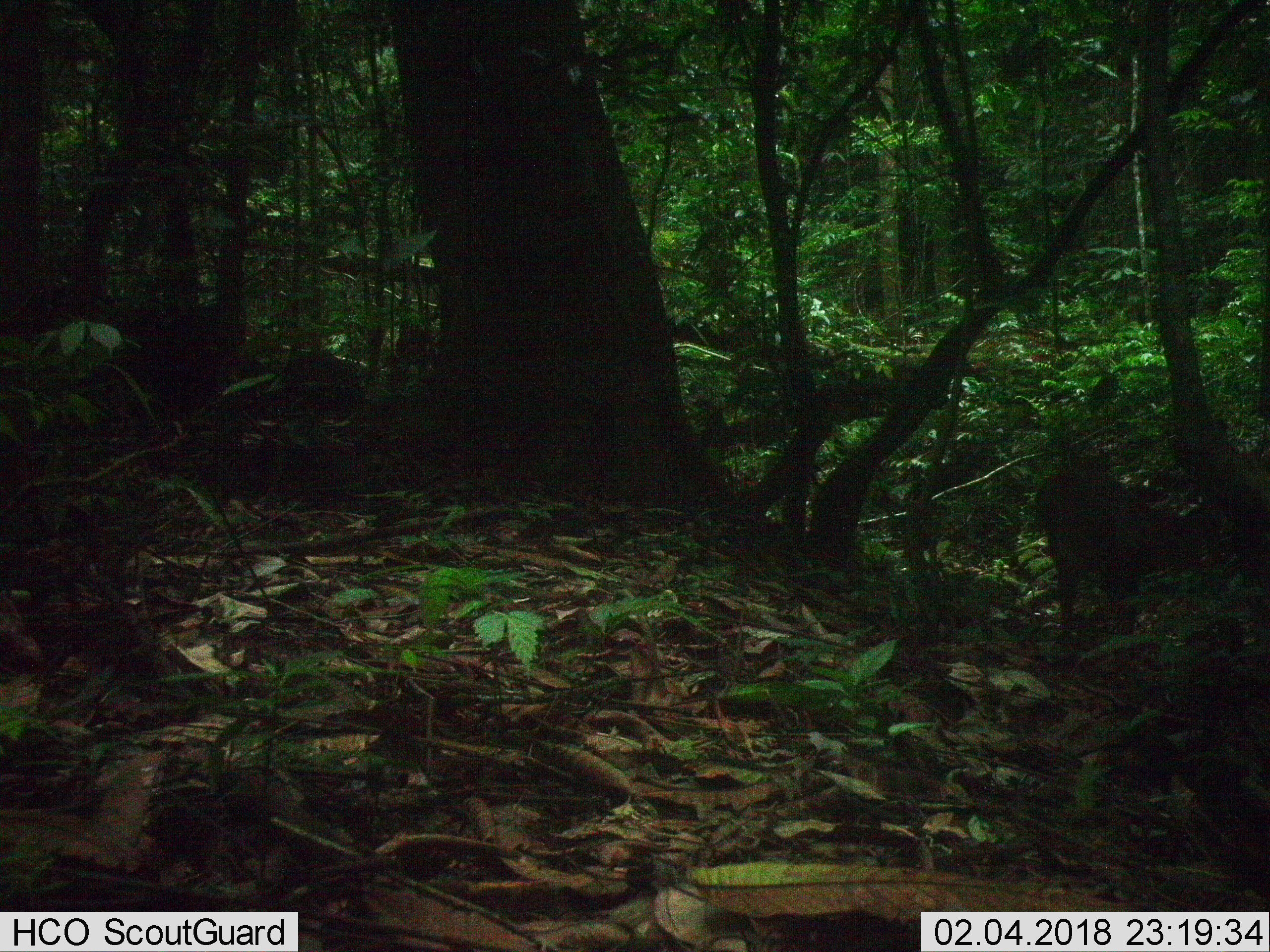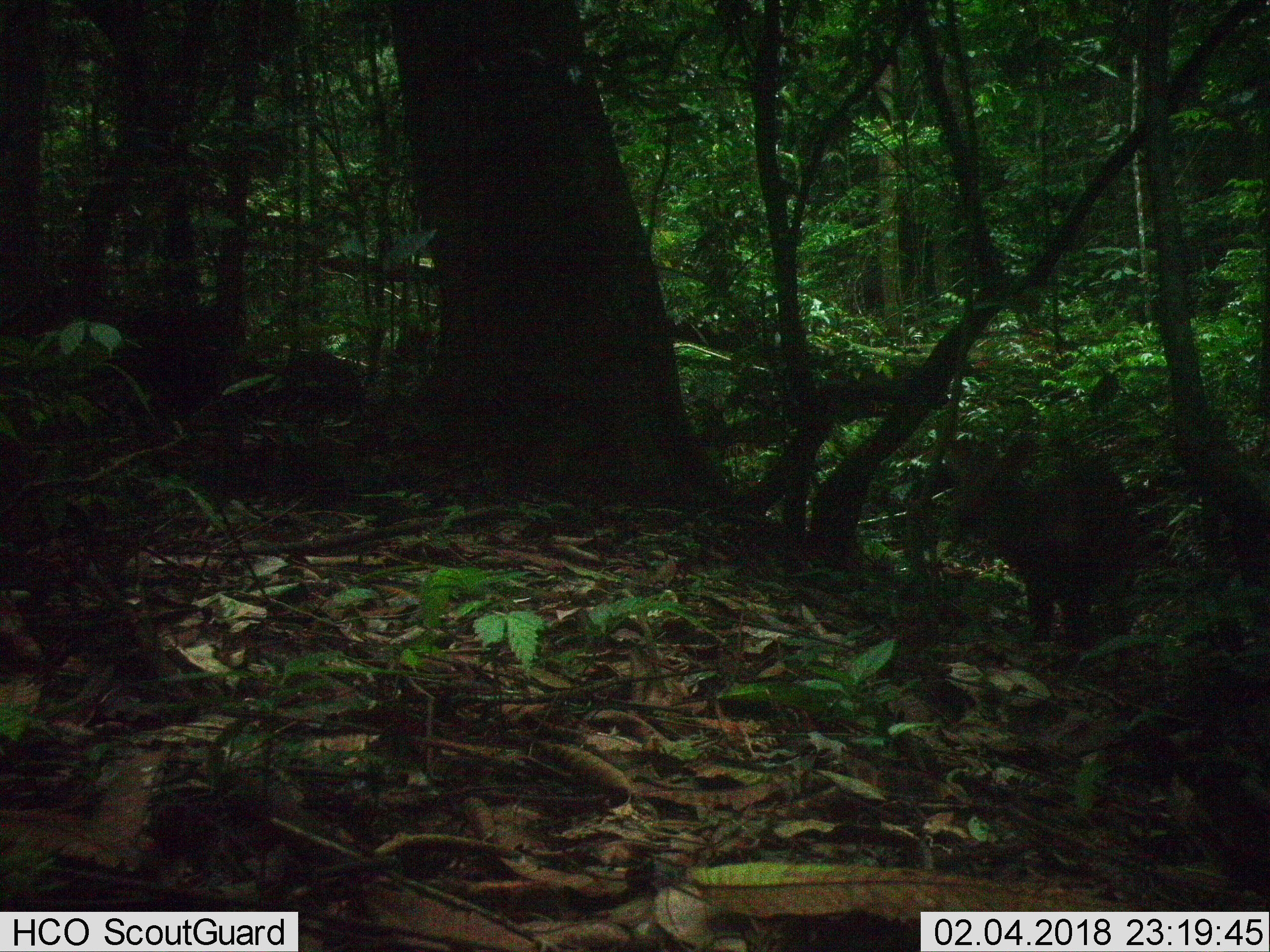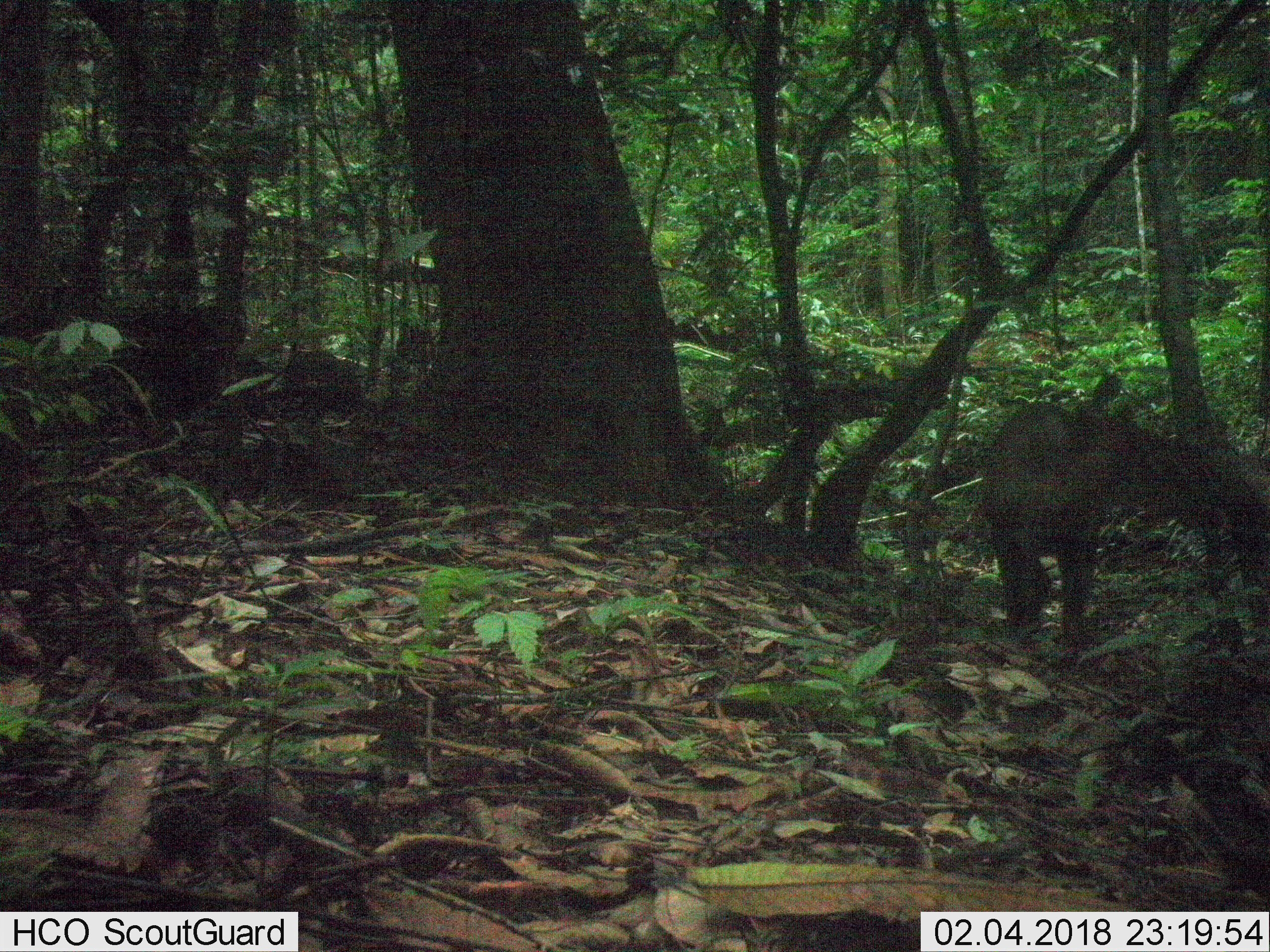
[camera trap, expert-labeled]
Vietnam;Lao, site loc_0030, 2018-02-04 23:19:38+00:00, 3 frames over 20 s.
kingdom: Animalia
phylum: Chordata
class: Mammalia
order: Artiodactyla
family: Cervidae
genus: Muntiacus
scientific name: Muntiacus vuquangensis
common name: large-antlered muntjac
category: large antlered muntjac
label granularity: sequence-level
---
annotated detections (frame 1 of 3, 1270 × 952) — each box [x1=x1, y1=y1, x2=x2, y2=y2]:
large antlered muntjac: [x1=1035, y1=466, x2=1237, y2=633]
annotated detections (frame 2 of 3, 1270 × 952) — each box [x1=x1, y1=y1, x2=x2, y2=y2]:
large antlered muntjac: [x1=956, y1=435, x2=1138, y2=651]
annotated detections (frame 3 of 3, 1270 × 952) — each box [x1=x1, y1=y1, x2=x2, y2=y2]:
large antlered muntjac: [x1=975, y1=371, x2=1152, y2=634]